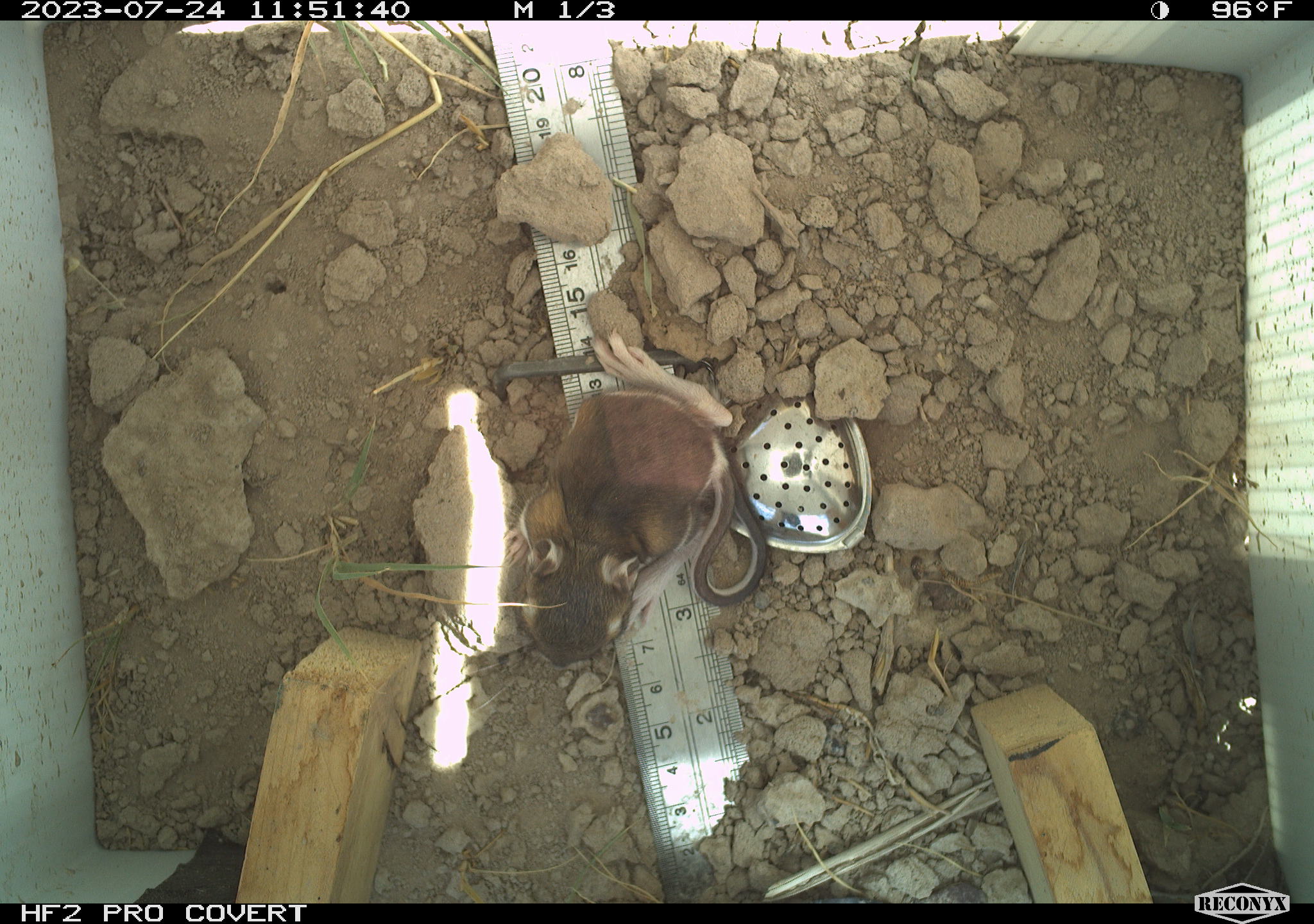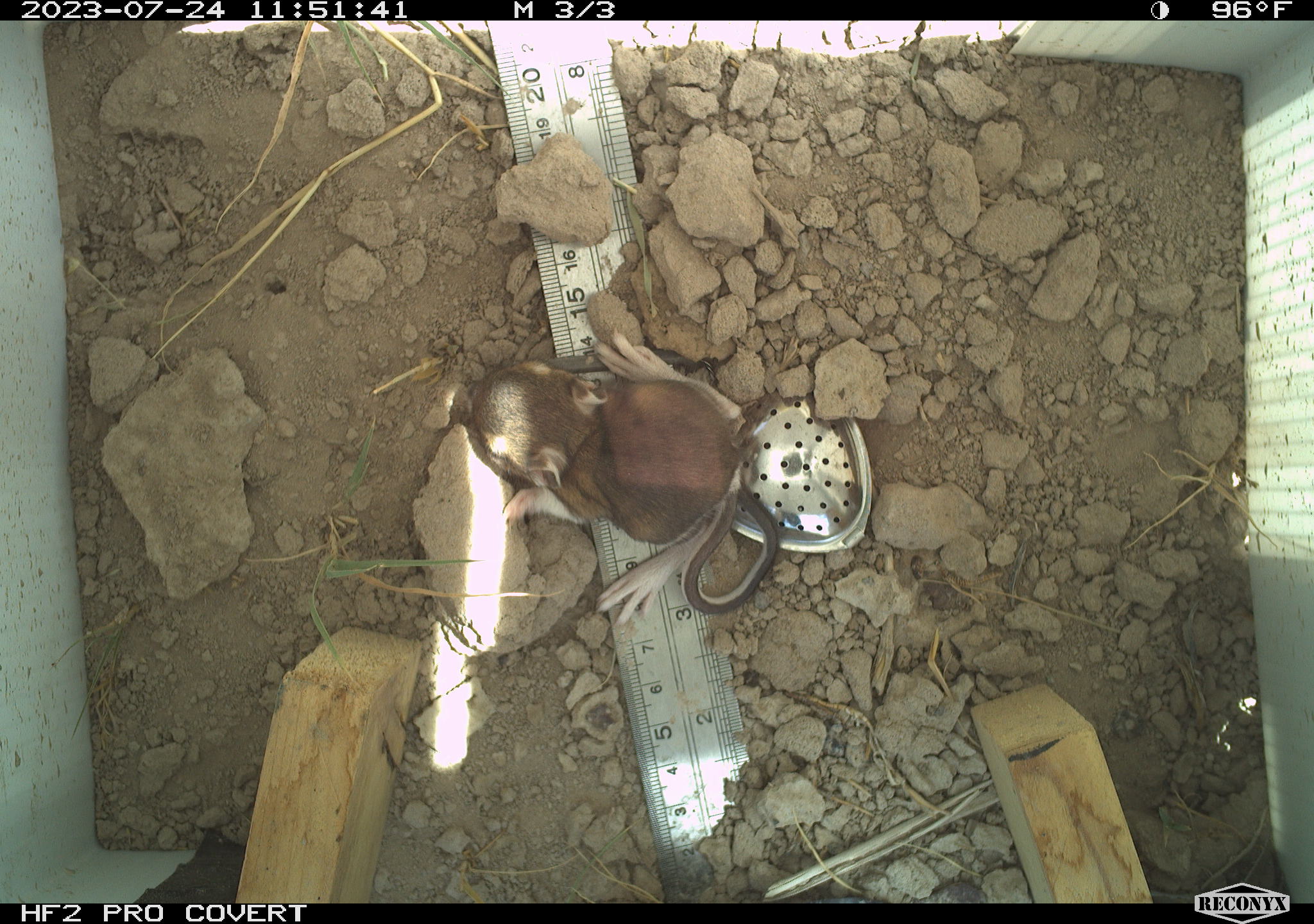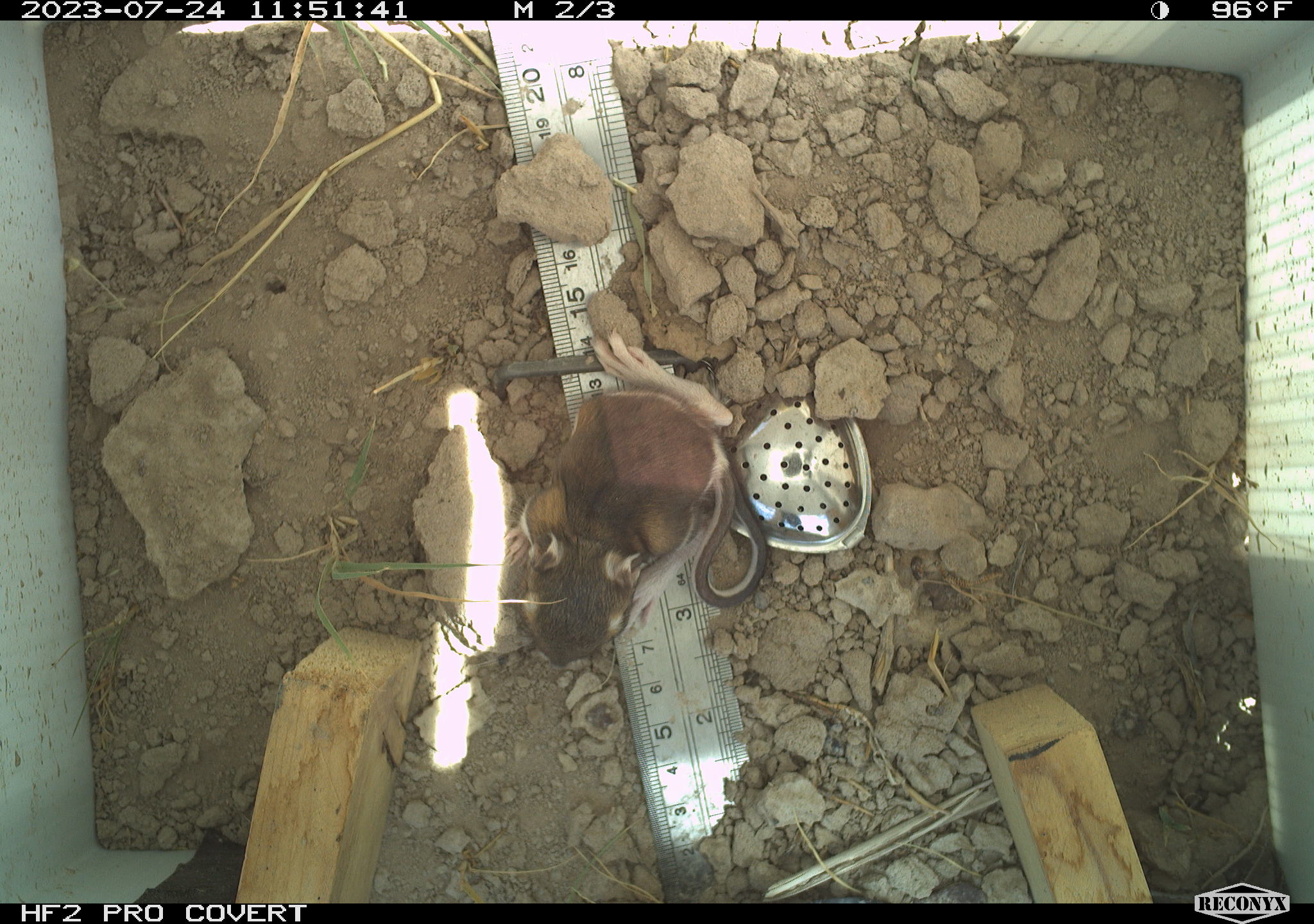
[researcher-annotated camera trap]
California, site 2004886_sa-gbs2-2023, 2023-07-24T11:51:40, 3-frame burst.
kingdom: Animalia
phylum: Chordata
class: Mammalia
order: Rodentia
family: Heteromyidae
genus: Dipodomys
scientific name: Dipodomys ordii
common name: ord's kangaroo rat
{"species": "ord's kangaroo rat (Dipodomys ordii)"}